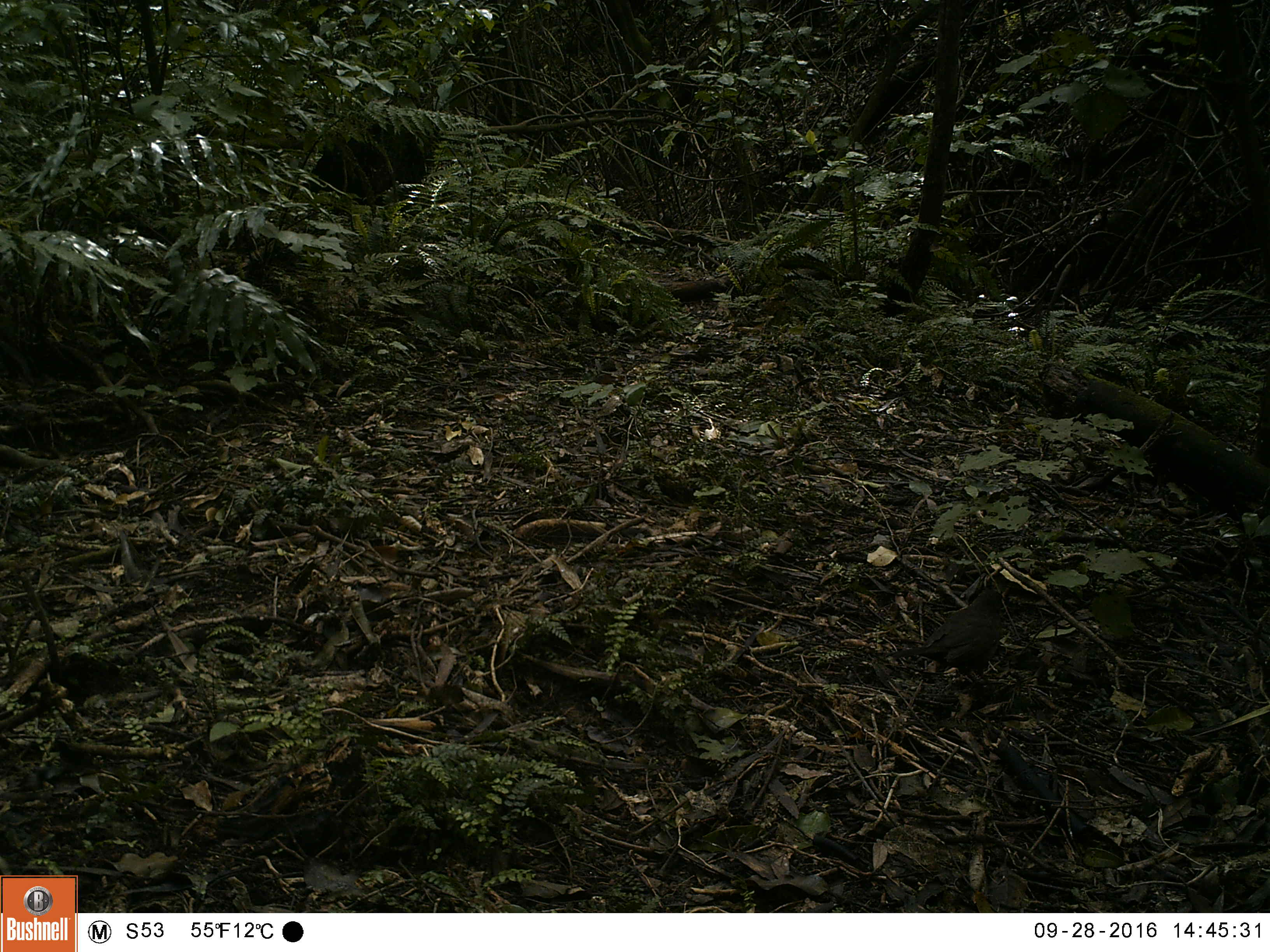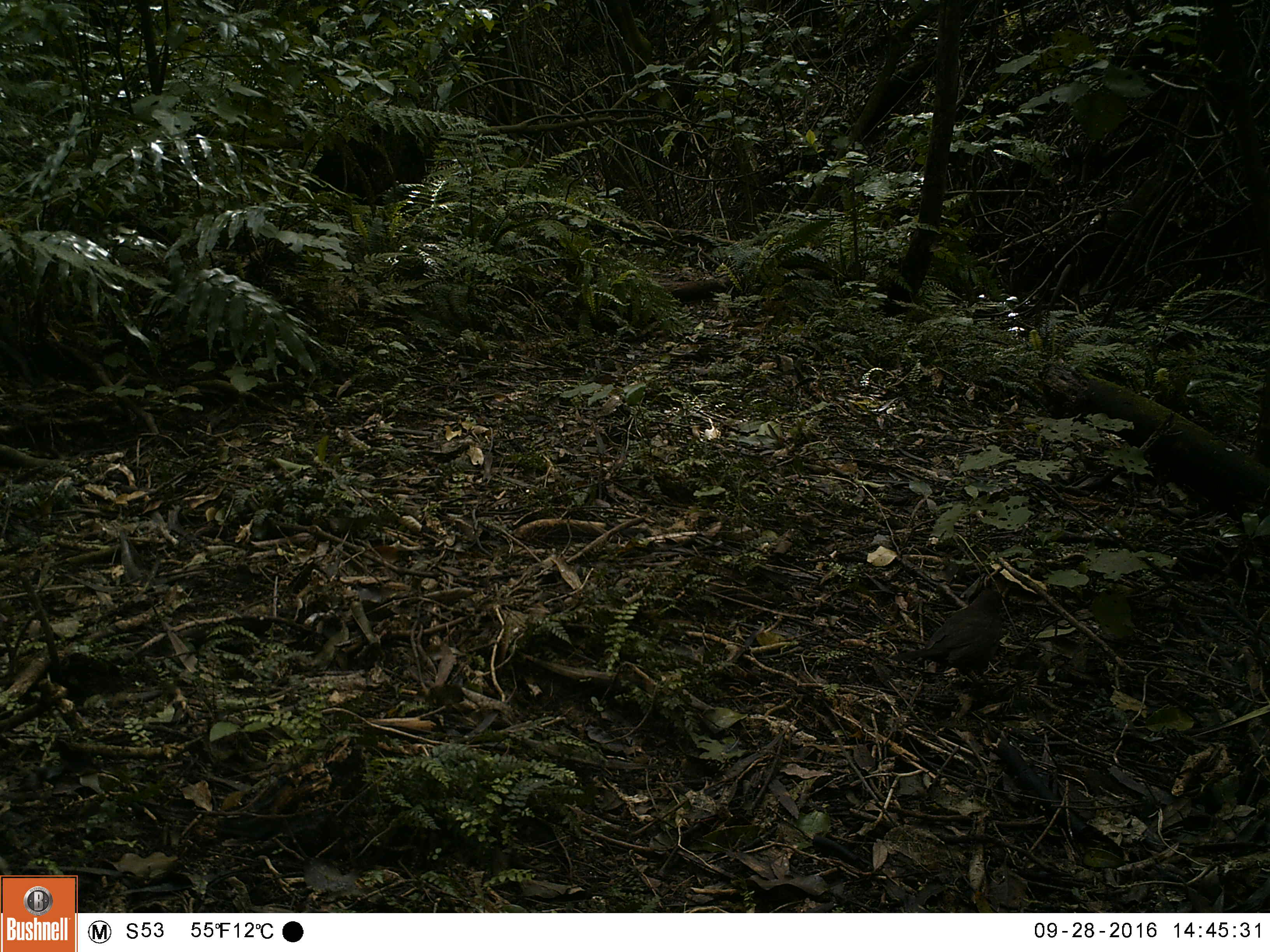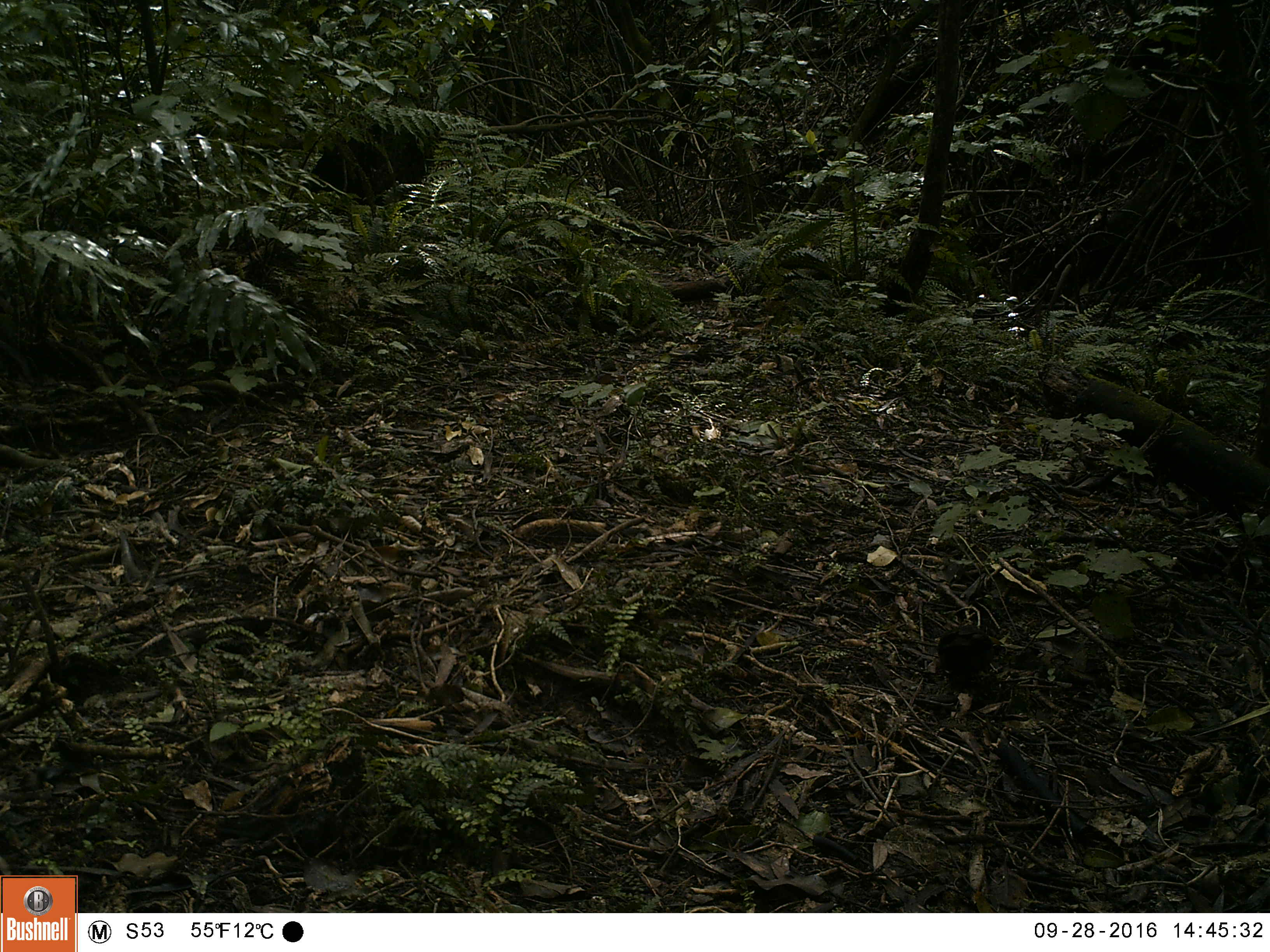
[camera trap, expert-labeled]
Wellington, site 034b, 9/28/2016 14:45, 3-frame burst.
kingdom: Animalia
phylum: Chordata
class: Aves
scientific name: Aves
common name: bird